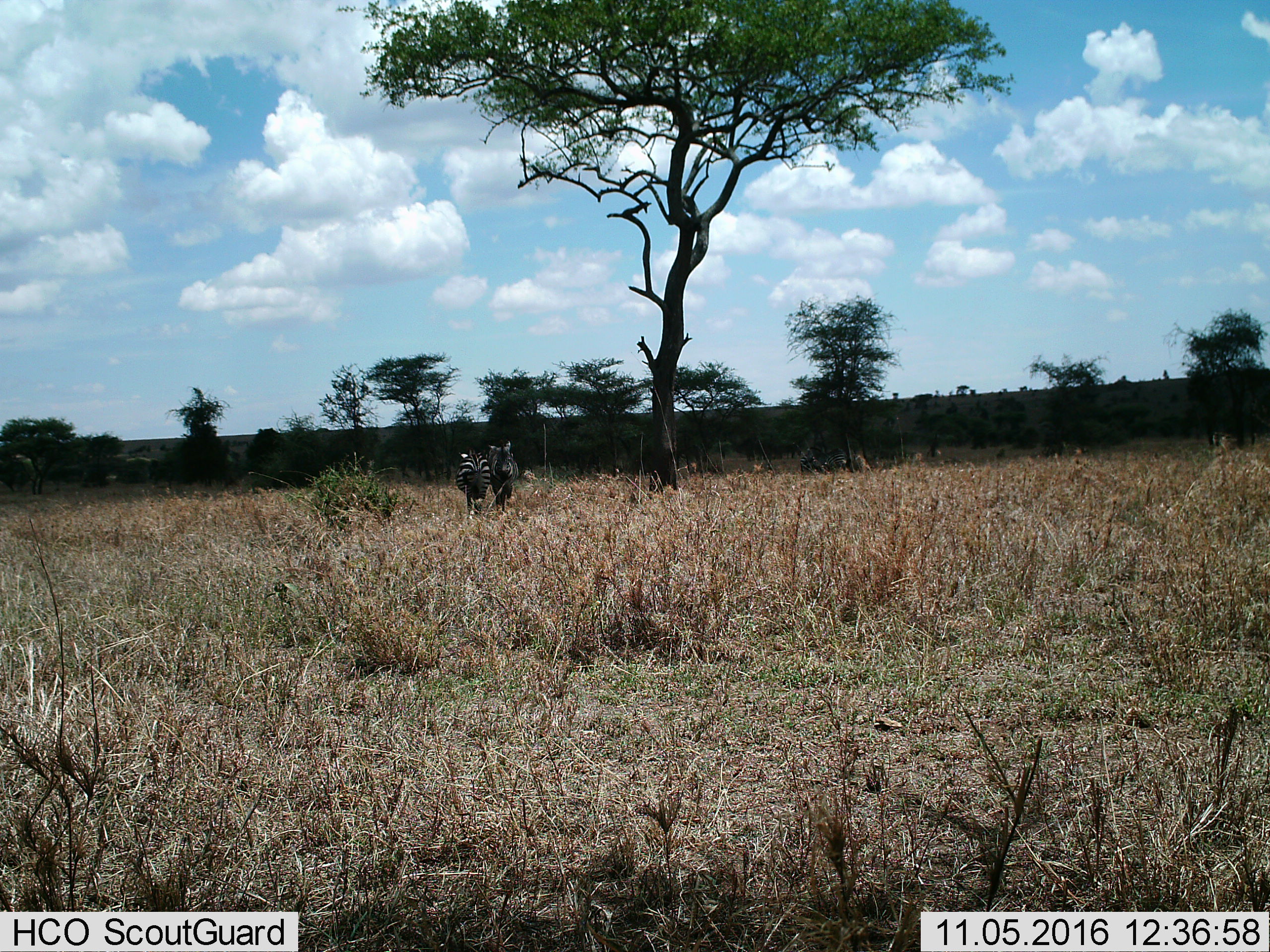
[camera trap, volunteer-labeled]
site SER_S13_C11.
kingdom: Animalia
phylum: Chordata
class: Mammalia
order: Perissodactyla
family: Equidae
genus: Equus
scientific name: Equus quagga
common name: plains zebra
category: zebraplains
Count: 2.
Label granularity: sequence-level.